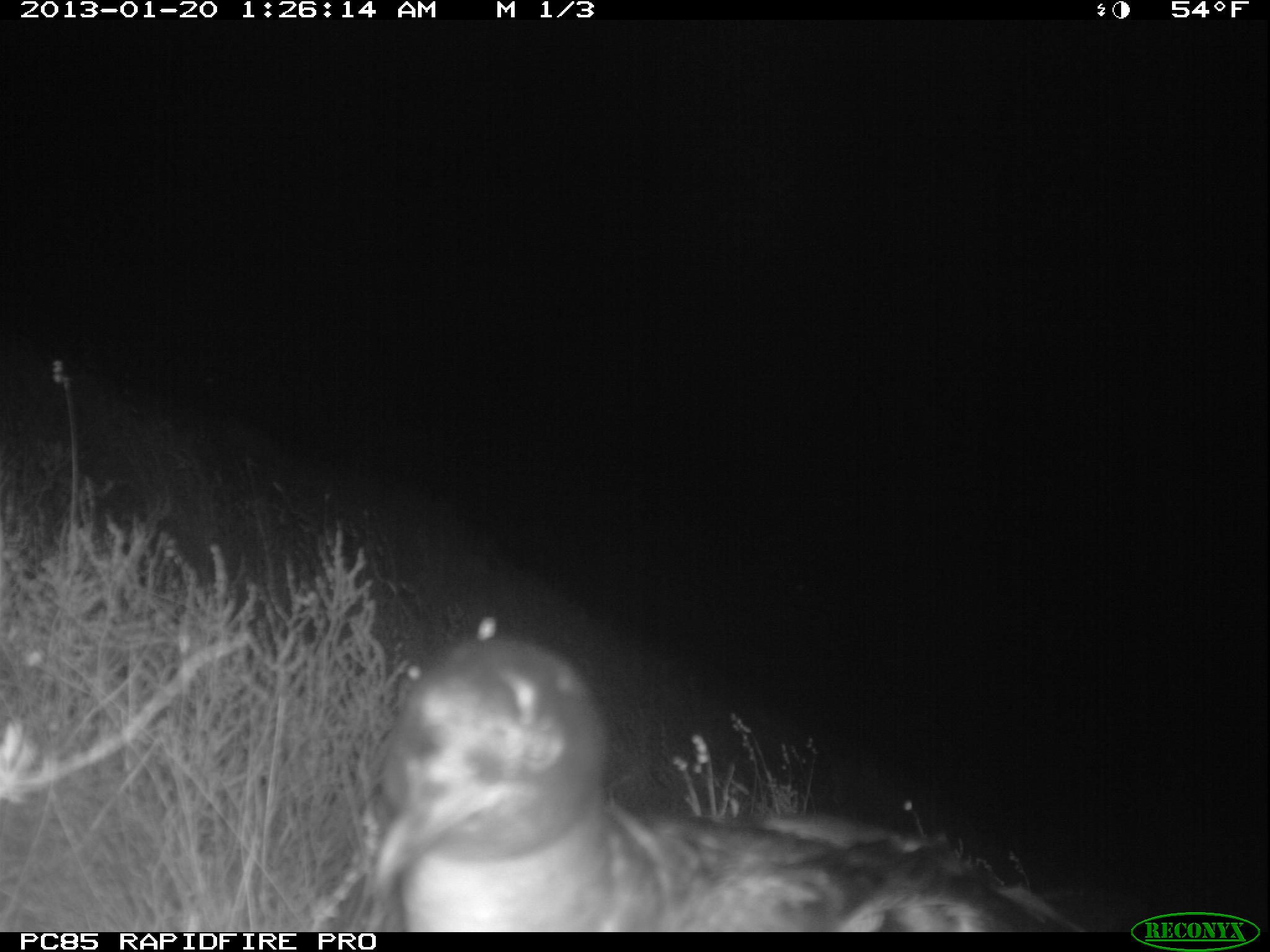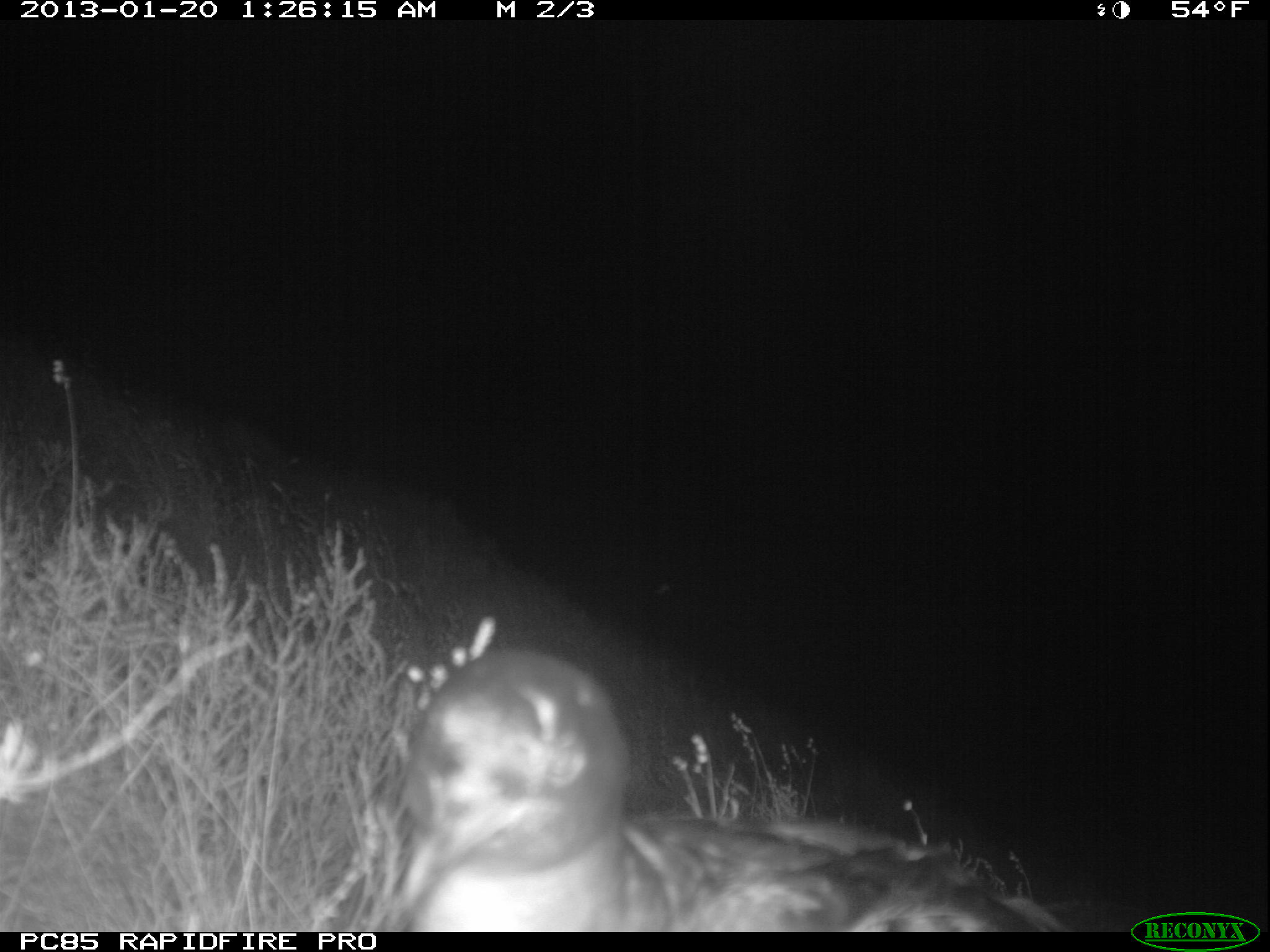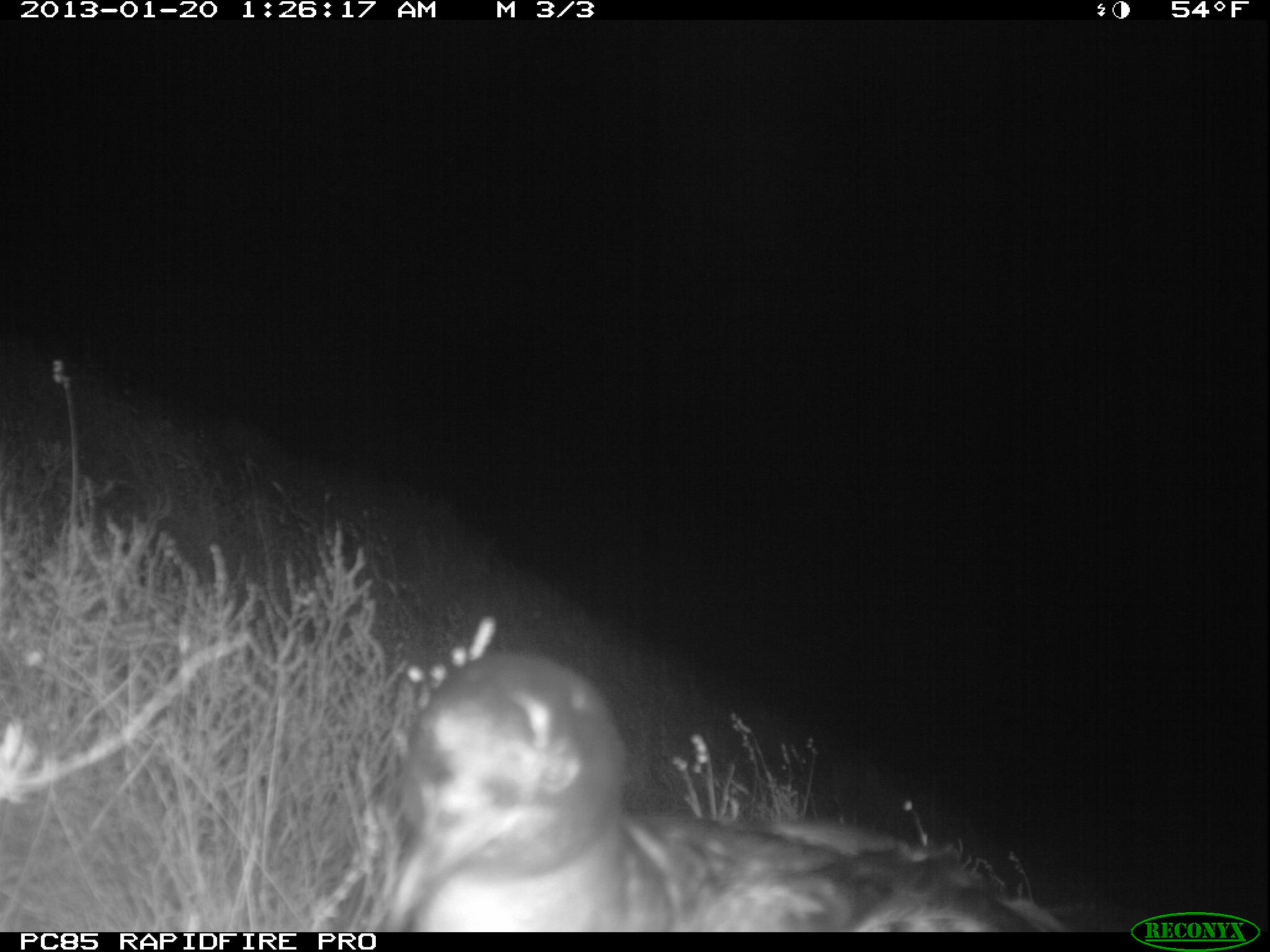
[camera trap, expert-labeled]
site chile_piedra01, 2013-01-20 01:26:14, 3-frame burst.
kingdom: Animalia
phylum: Chordata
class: Aves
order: Procellariiformes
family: Procellariidae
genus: Calonectris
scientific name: Calonectris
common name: shearwater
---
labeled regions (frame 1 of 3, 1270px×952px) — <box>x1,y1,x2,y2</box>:
shearwater: <box>328,633,1121,935</box>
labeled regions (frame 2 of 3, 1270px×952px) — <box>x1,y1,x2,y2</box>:
shearwater: <box>359,653,1066,931</box>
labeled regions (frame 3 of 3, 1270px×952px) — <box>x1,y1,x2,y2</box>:
shearwater: <box>367,646,1087,930</box>